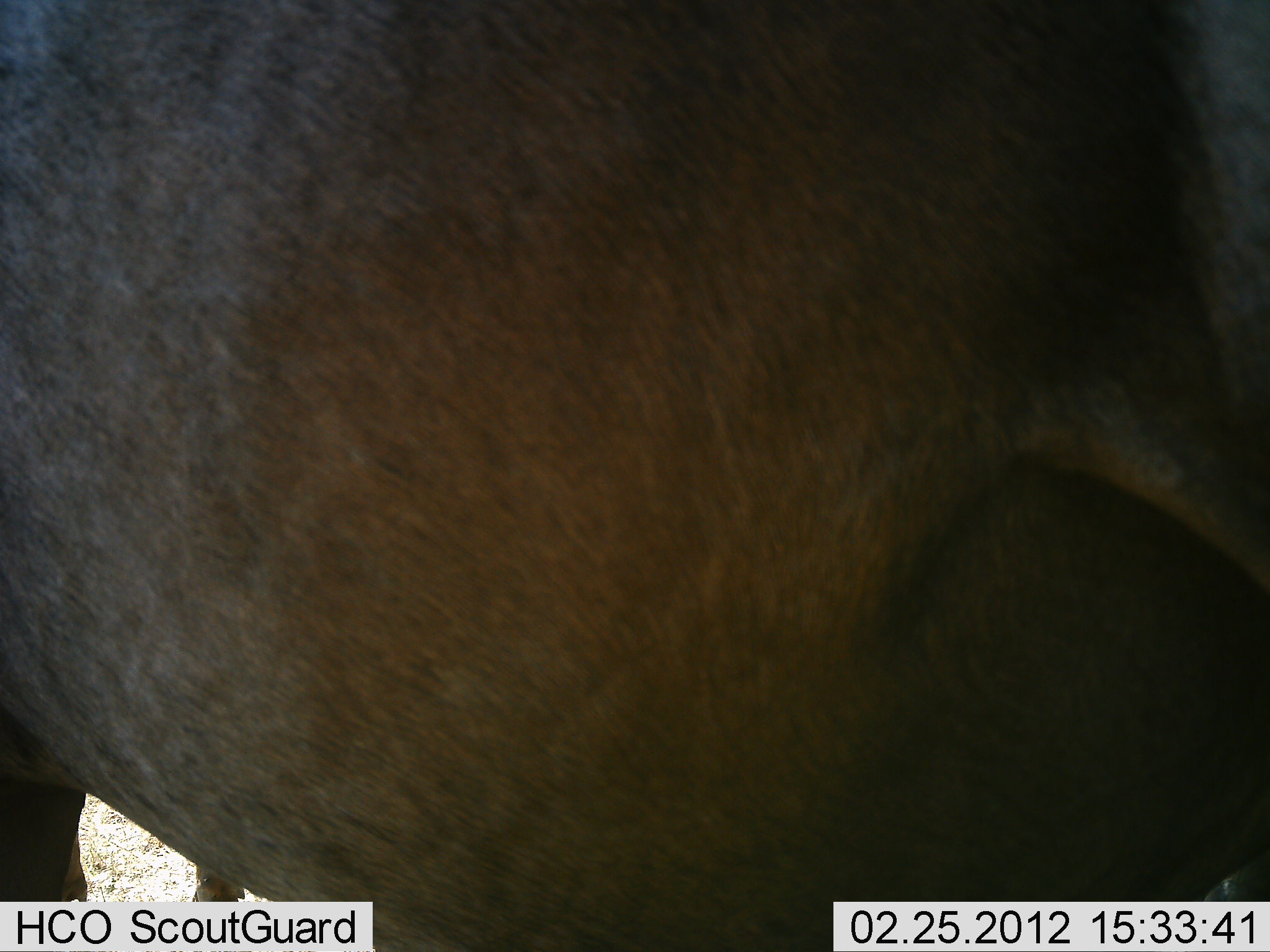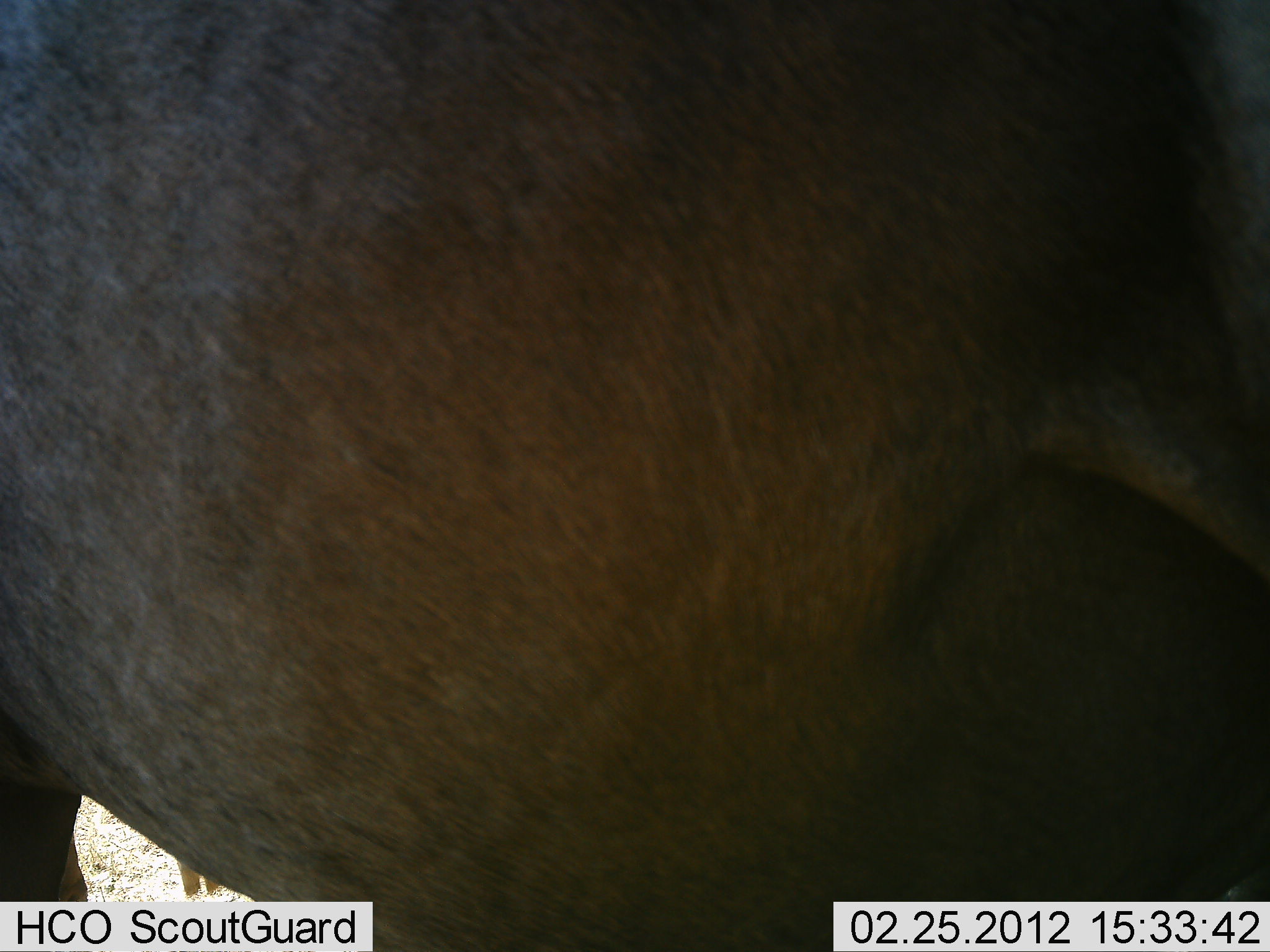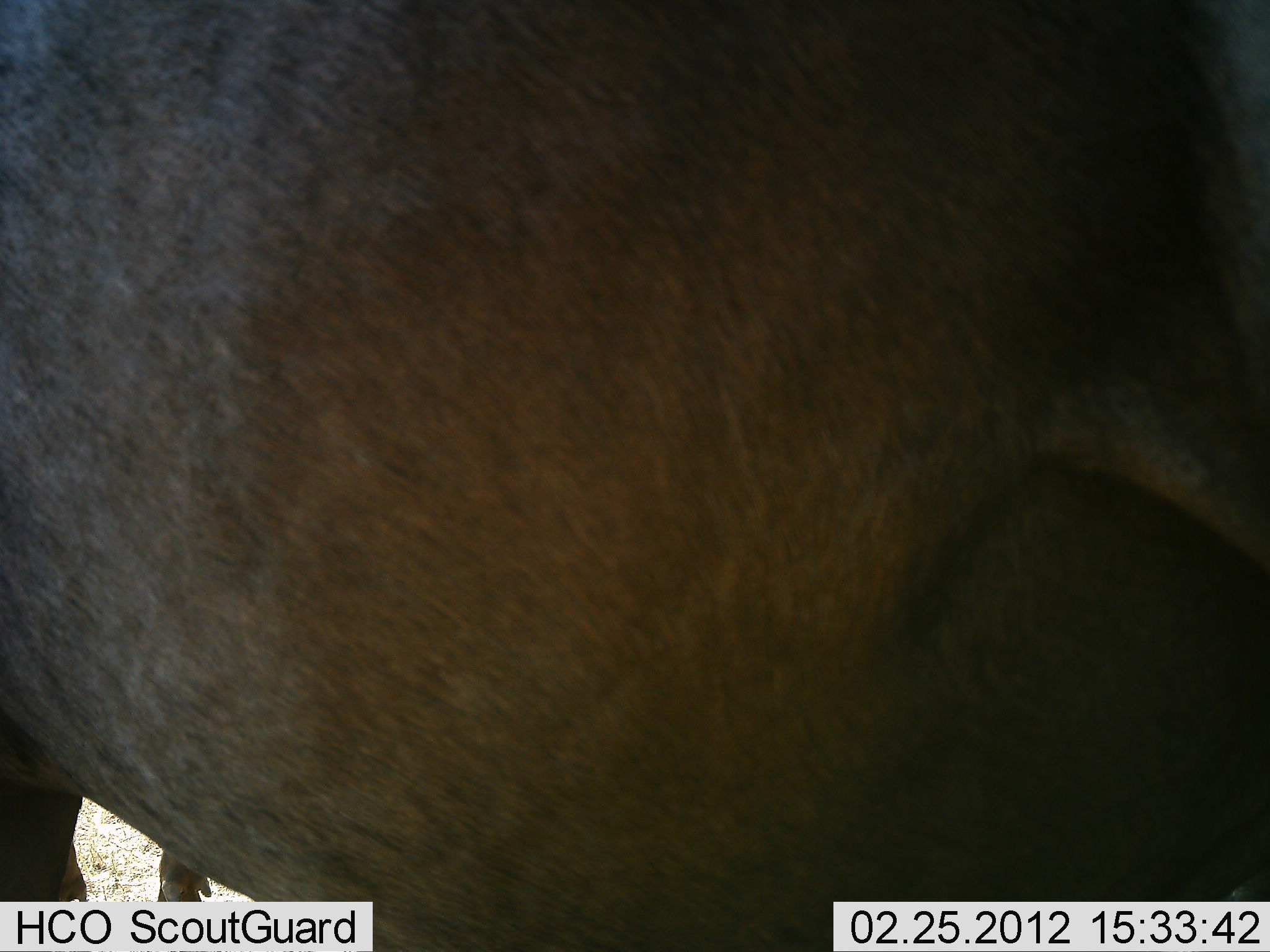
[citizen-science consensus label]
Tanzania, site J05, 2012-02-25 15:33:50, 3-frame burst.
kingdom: Animalia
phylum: Chordata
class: Mammalia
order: Artiodactyla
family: Bovidae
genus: Connochaetes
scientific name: Connochaetes taurinus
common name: blue wildebeest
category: wildebeest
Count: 1.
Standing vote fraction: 90%.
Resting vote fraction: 10%.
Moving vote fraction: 0%.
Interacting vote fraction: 0%.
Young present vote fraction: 10%.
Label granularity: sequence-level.